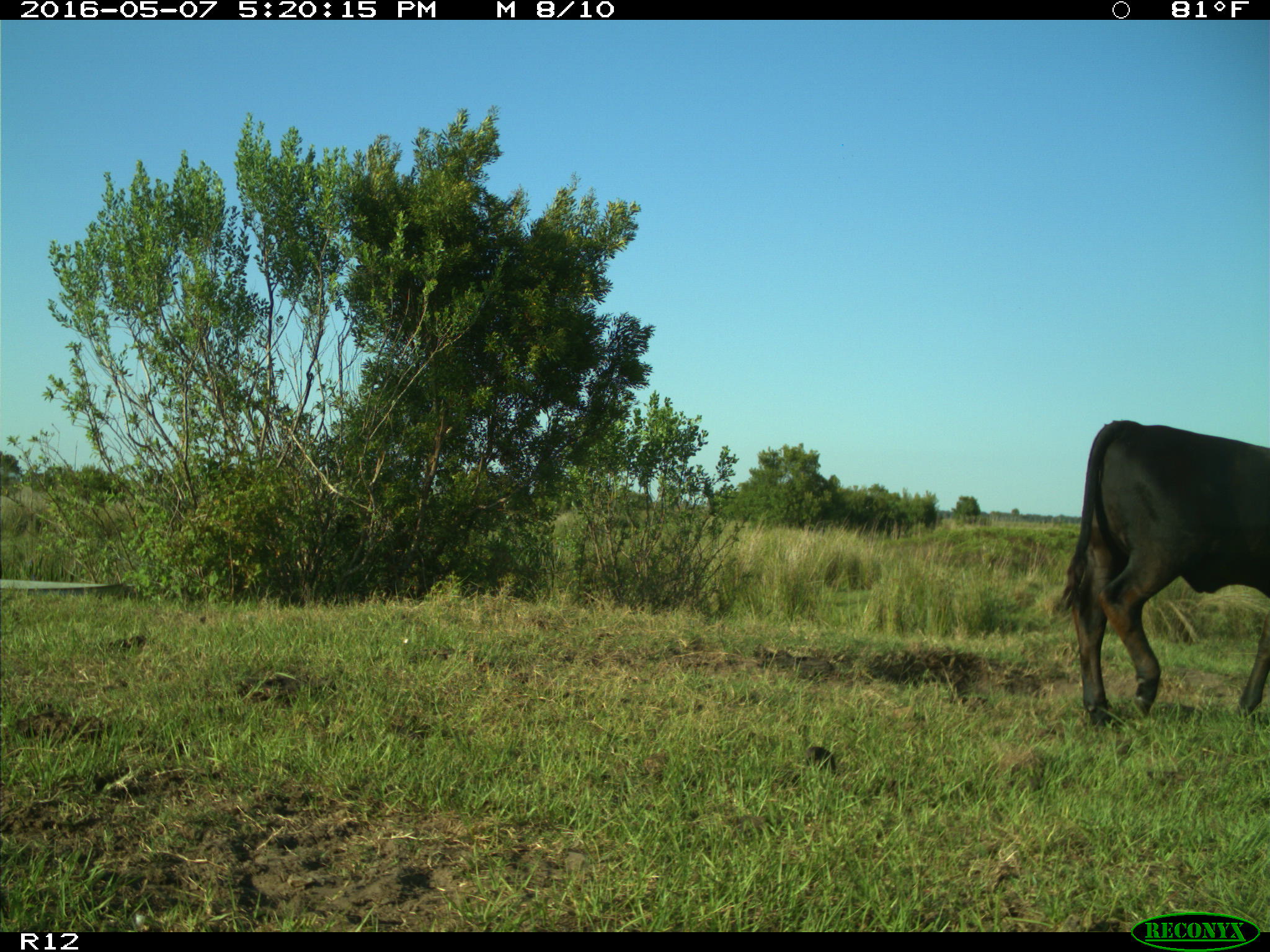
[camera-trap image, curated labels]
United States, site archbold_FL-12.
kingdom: Animalia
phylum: Chordata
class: Mammalia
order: Artiodactyla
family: Bovidae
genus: Bos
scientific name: Bos taurus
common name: domestic cow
Bos taurus (domestic cow).